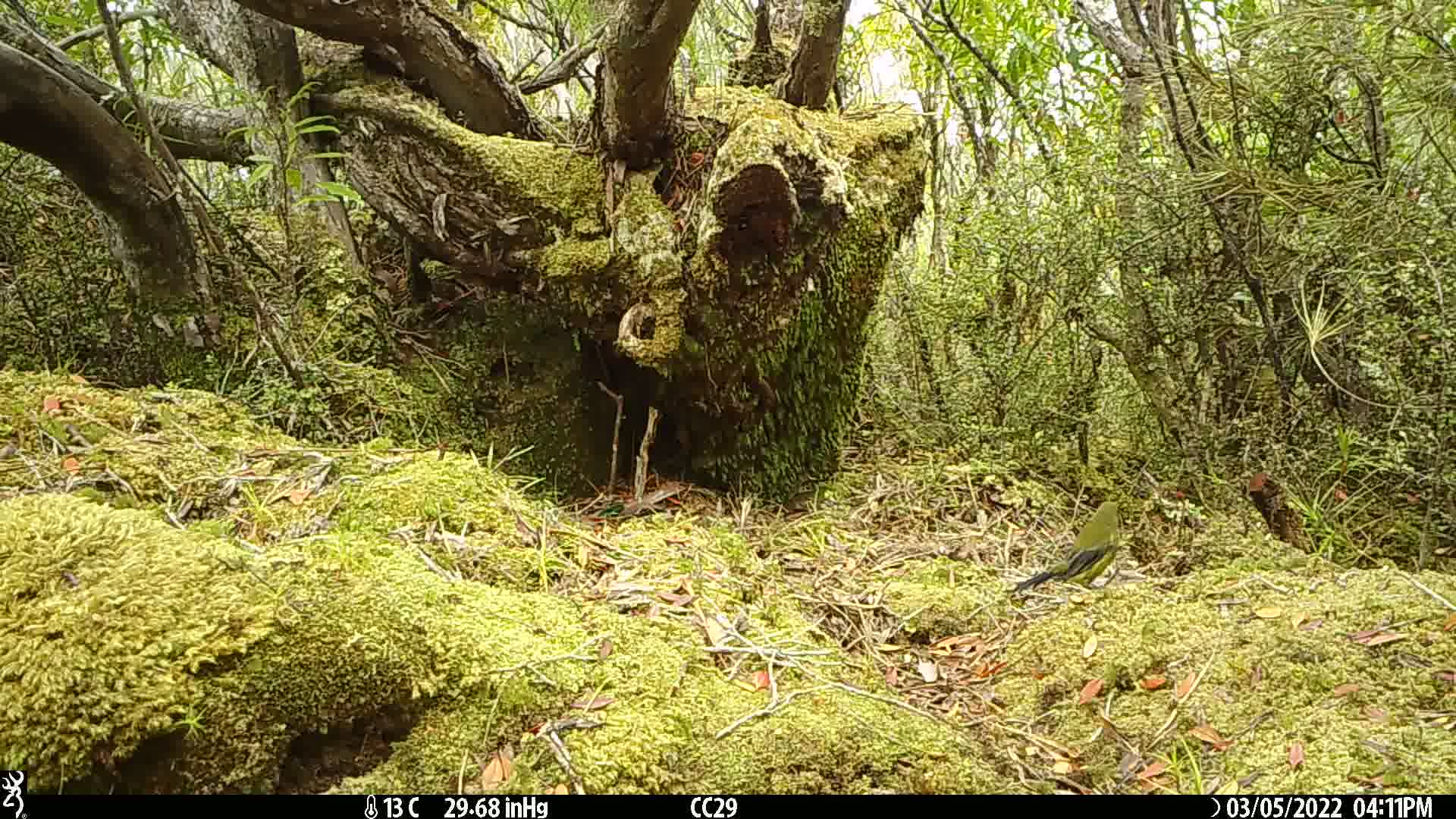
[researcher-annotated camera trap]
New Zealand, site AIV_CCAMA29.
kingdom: Animalia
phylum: Chordata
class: Aves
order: Passeriformes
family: Meliphagidae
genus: Anthornis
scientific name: Anthornis melanura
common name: new zealand bellbird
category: bellbird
Bellbird (new zealand bellbird) (Anthornis melanura).